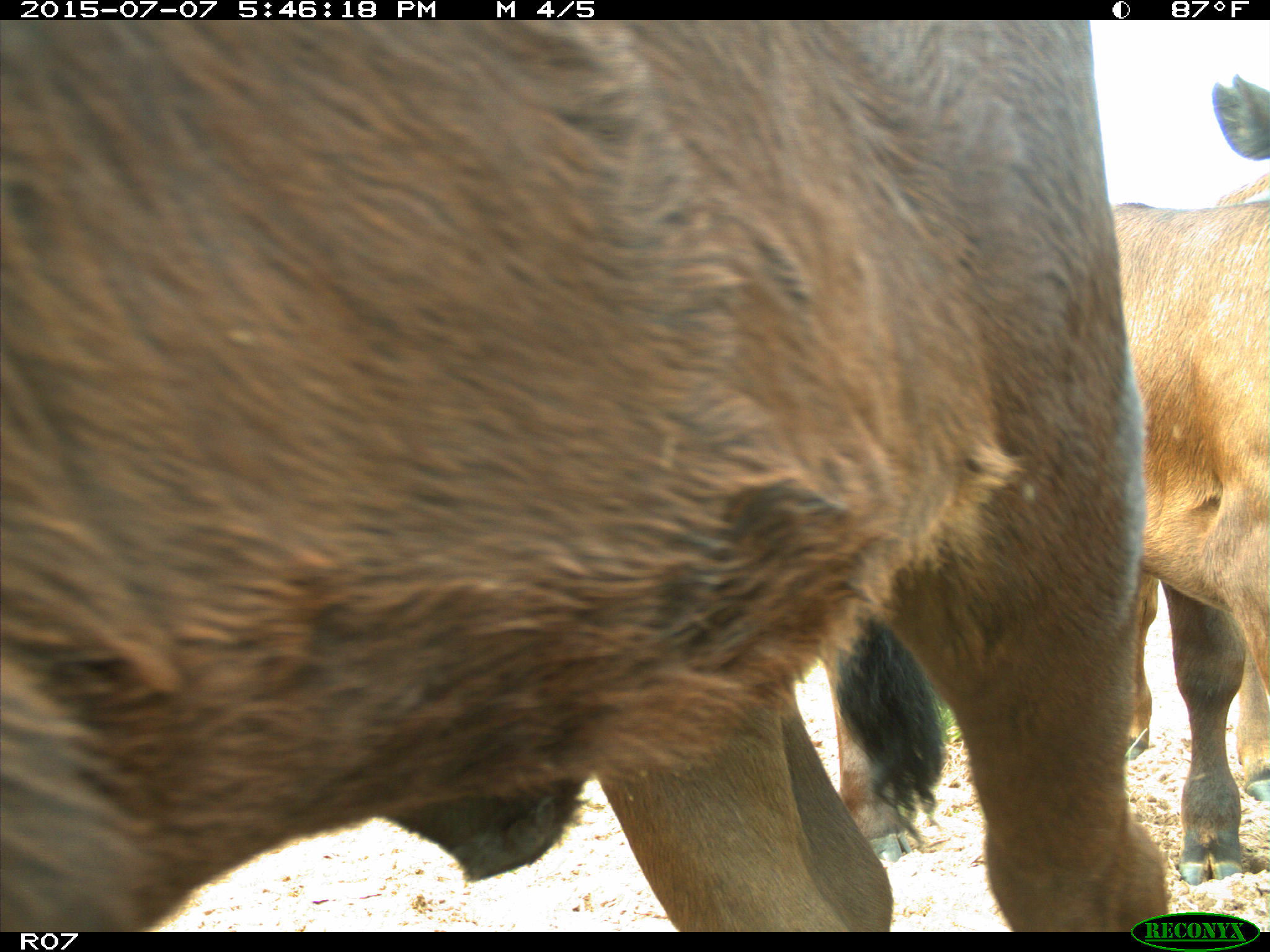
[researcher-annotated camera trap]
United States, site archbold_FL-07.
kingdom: Animalia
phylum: Chordata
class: Mammalia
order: Artiodactyla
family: Bovidae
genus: Bos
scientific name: Bos taurus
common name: domestic cow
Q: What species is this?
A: Bos taurus (domestic cow).